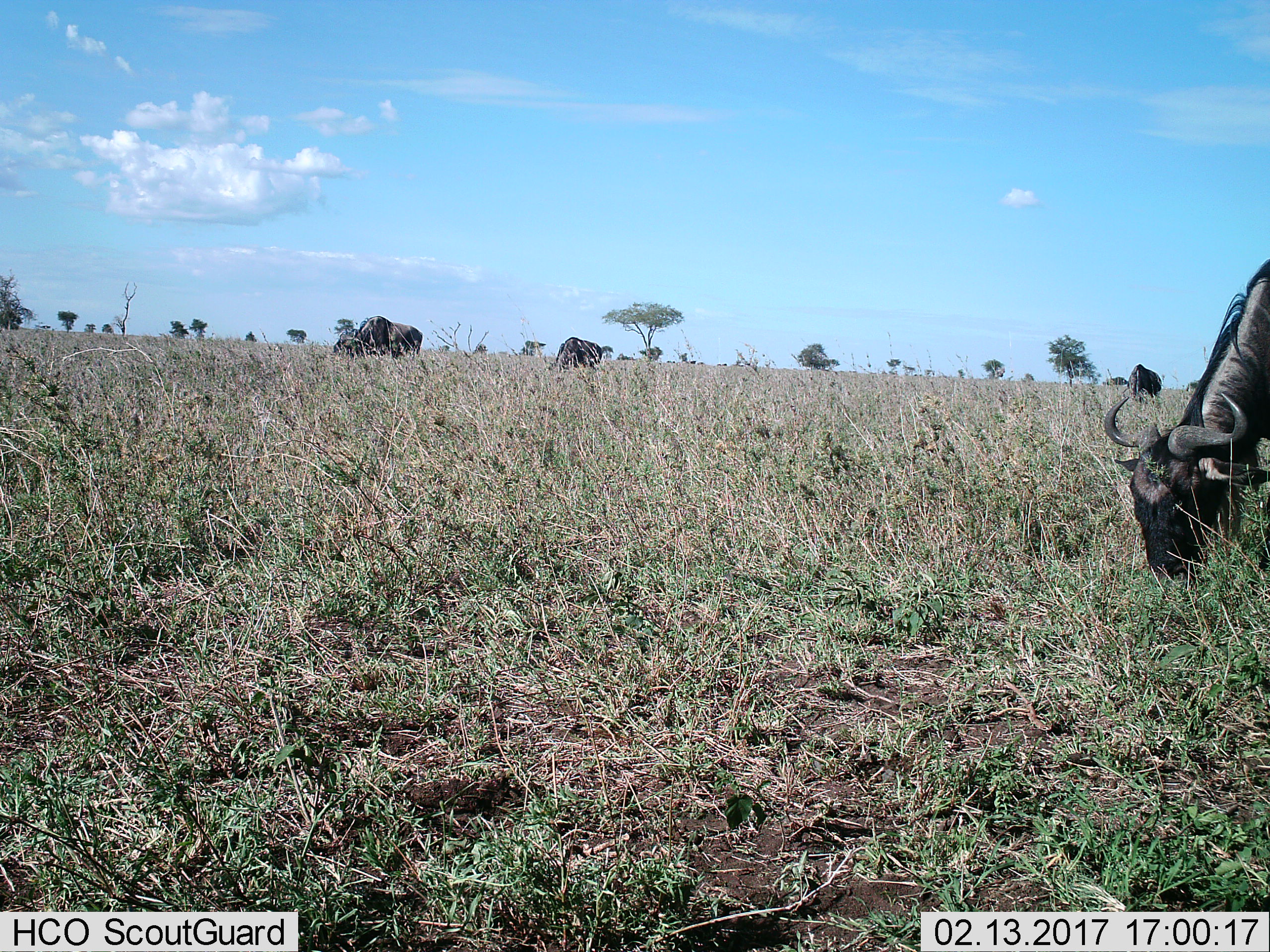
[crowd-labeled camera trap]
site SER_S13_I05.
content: unidentified animal